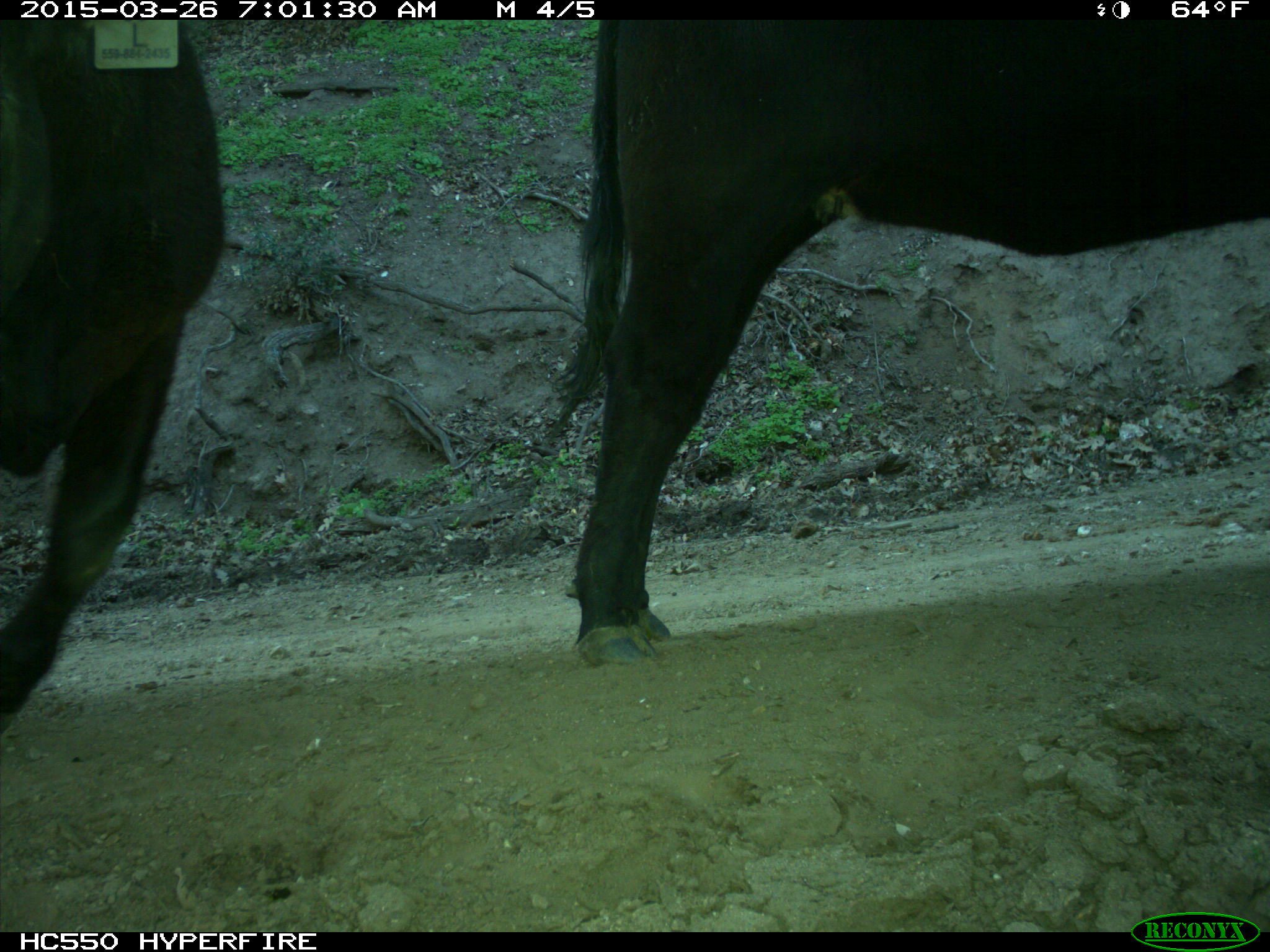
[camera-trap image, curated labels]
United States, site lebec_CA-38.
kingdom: Animalia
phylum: Chordata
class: Mammalia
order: Artiodactyla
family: Bovidae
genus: Bos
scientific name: Bos taurus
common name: domestic cow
Bos taurus (domestic cow).